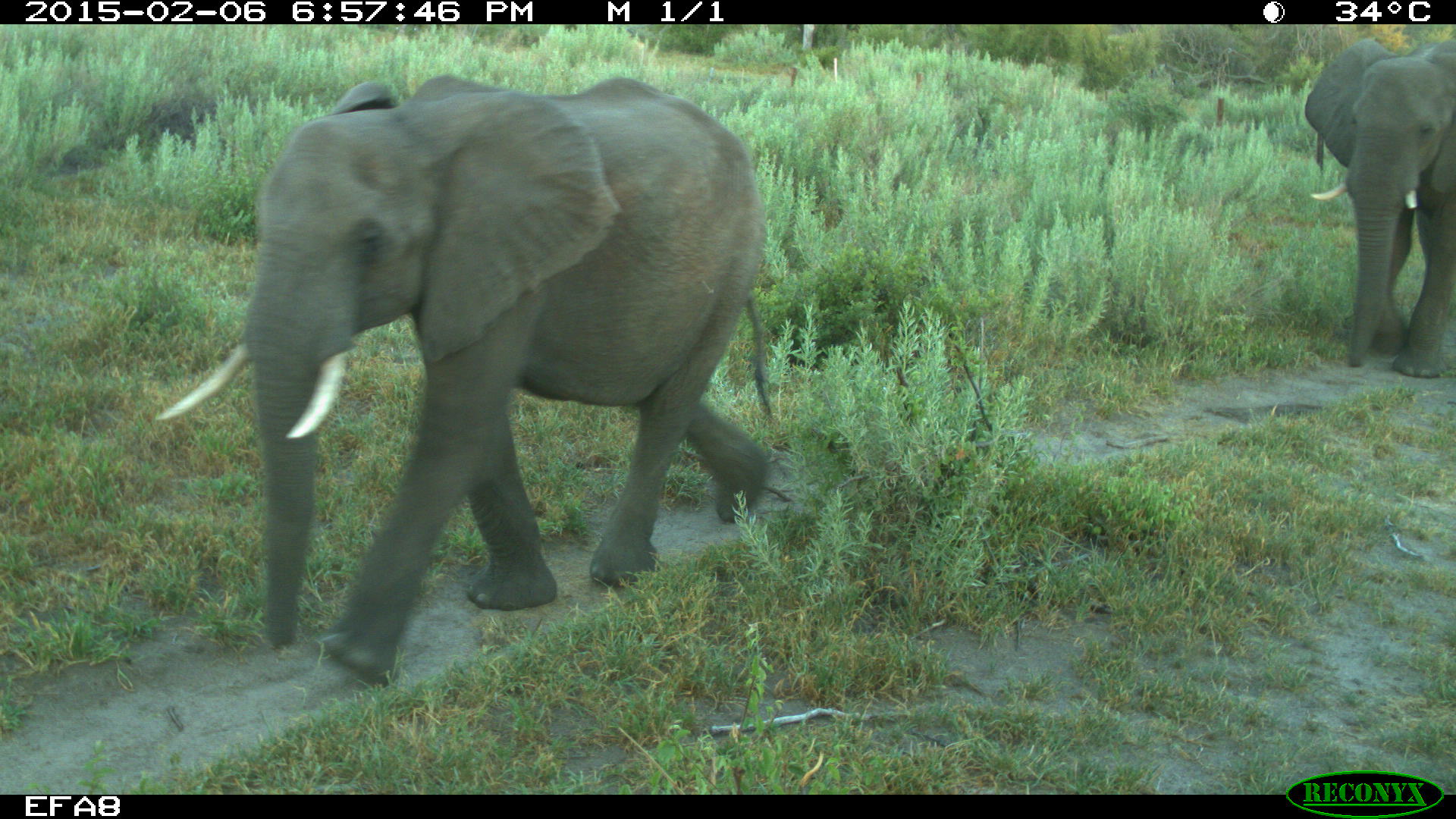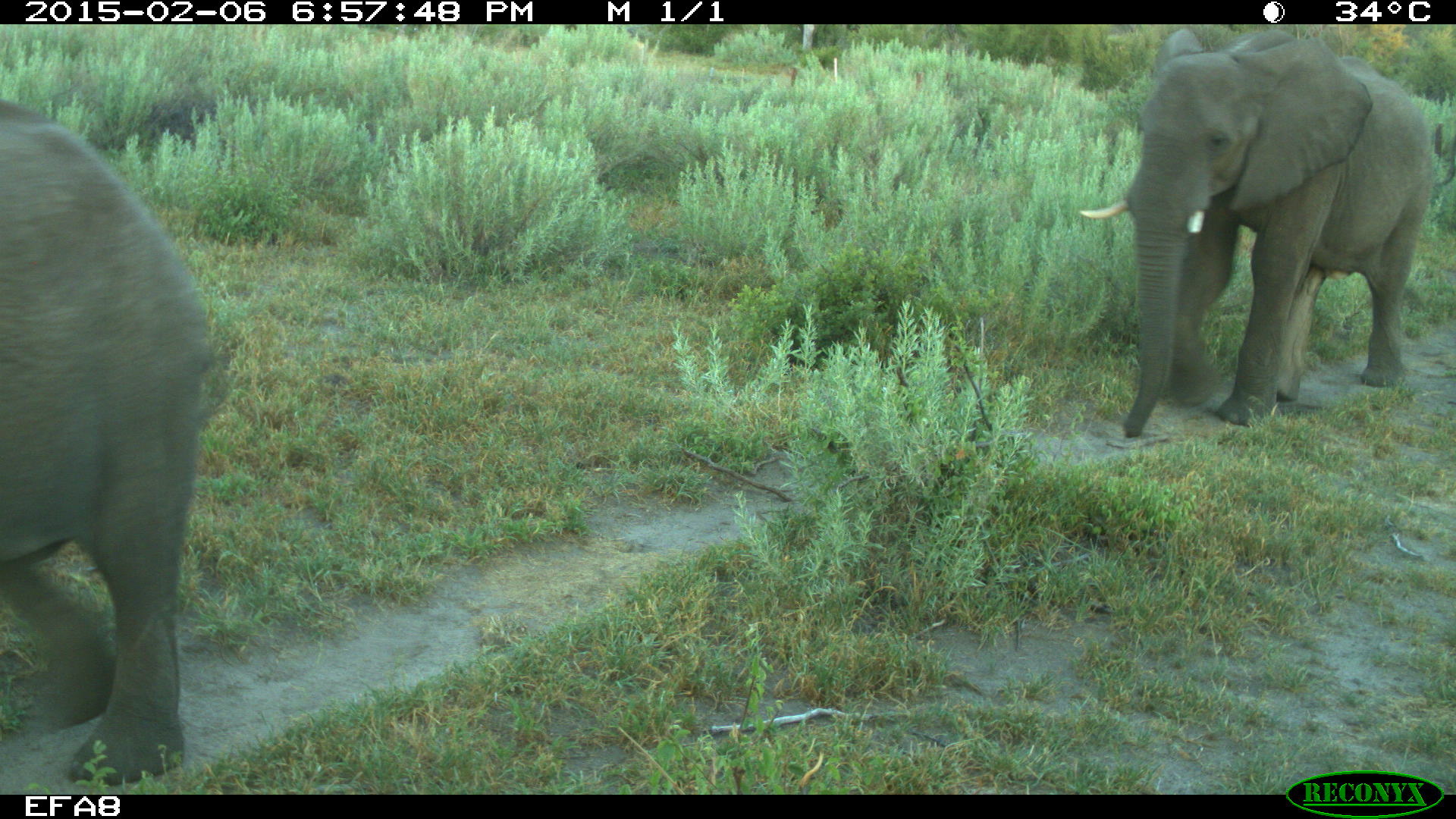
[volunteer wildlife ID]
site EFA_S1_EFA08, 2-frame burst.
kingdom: Animalia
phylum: Chordata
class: Mammalia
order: Proboscidea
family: Elephantidae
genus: Loxodonta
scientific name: Loxodonta africana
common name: african bush elephant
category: elephant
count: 2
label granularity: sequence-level